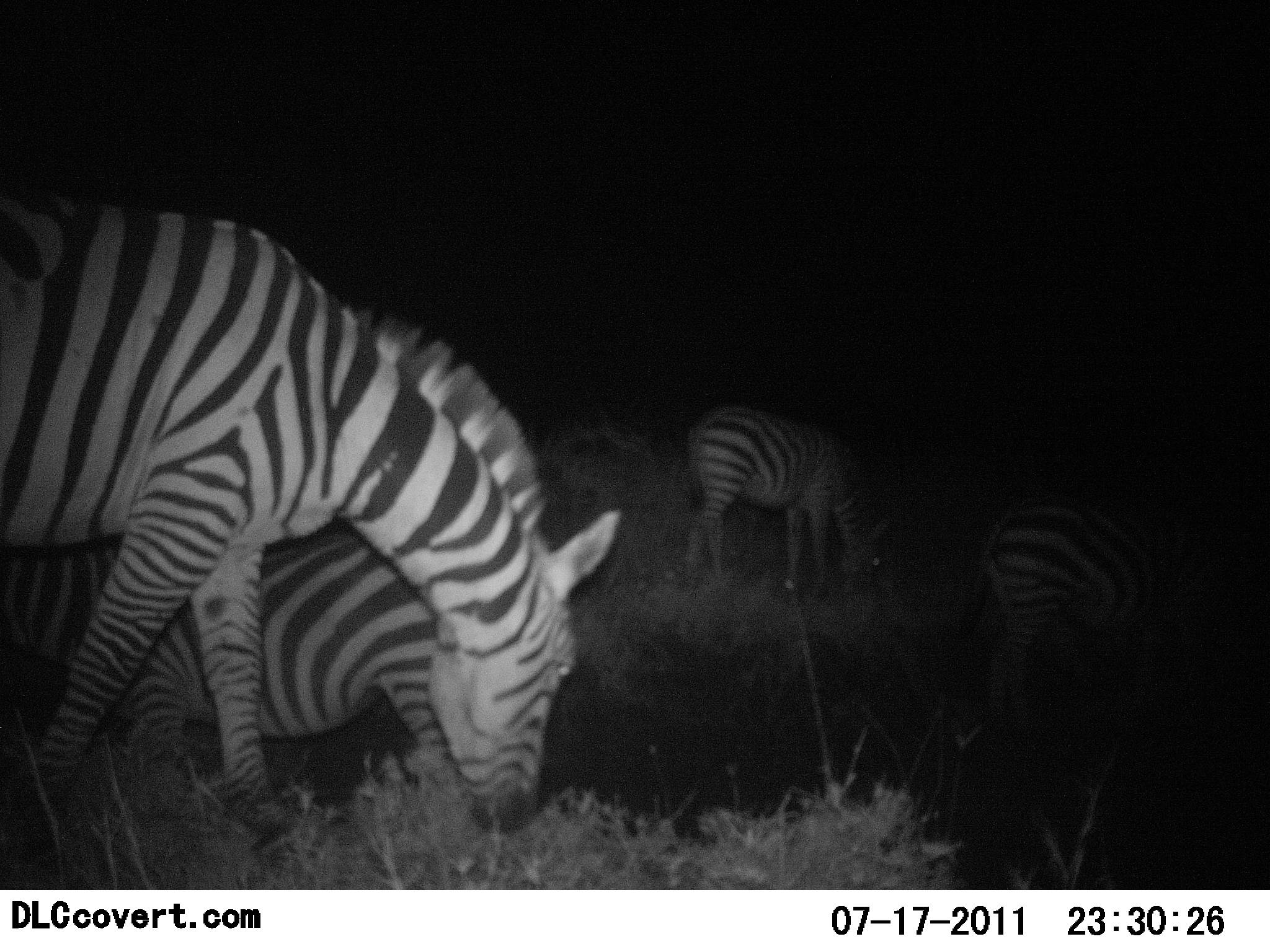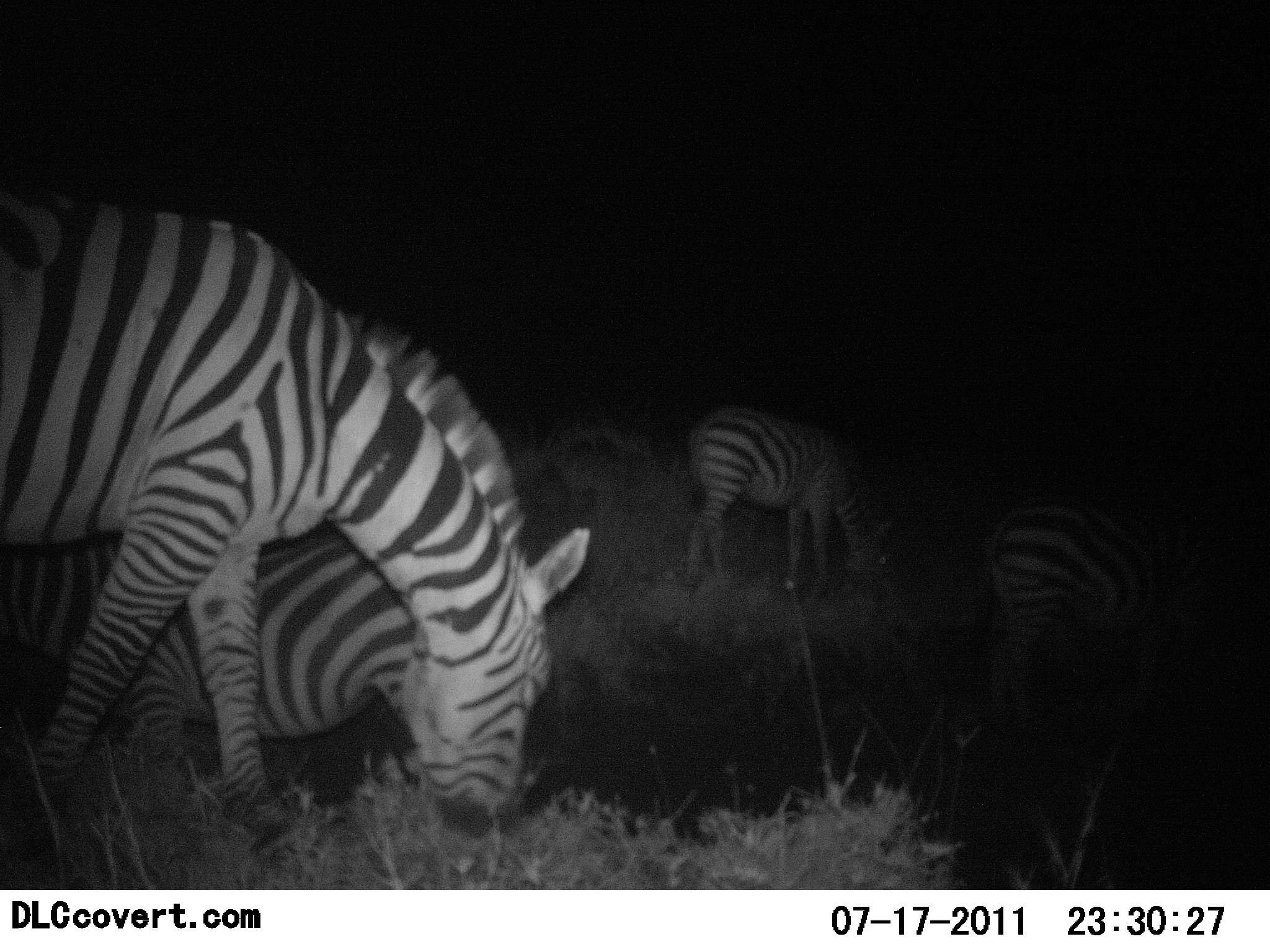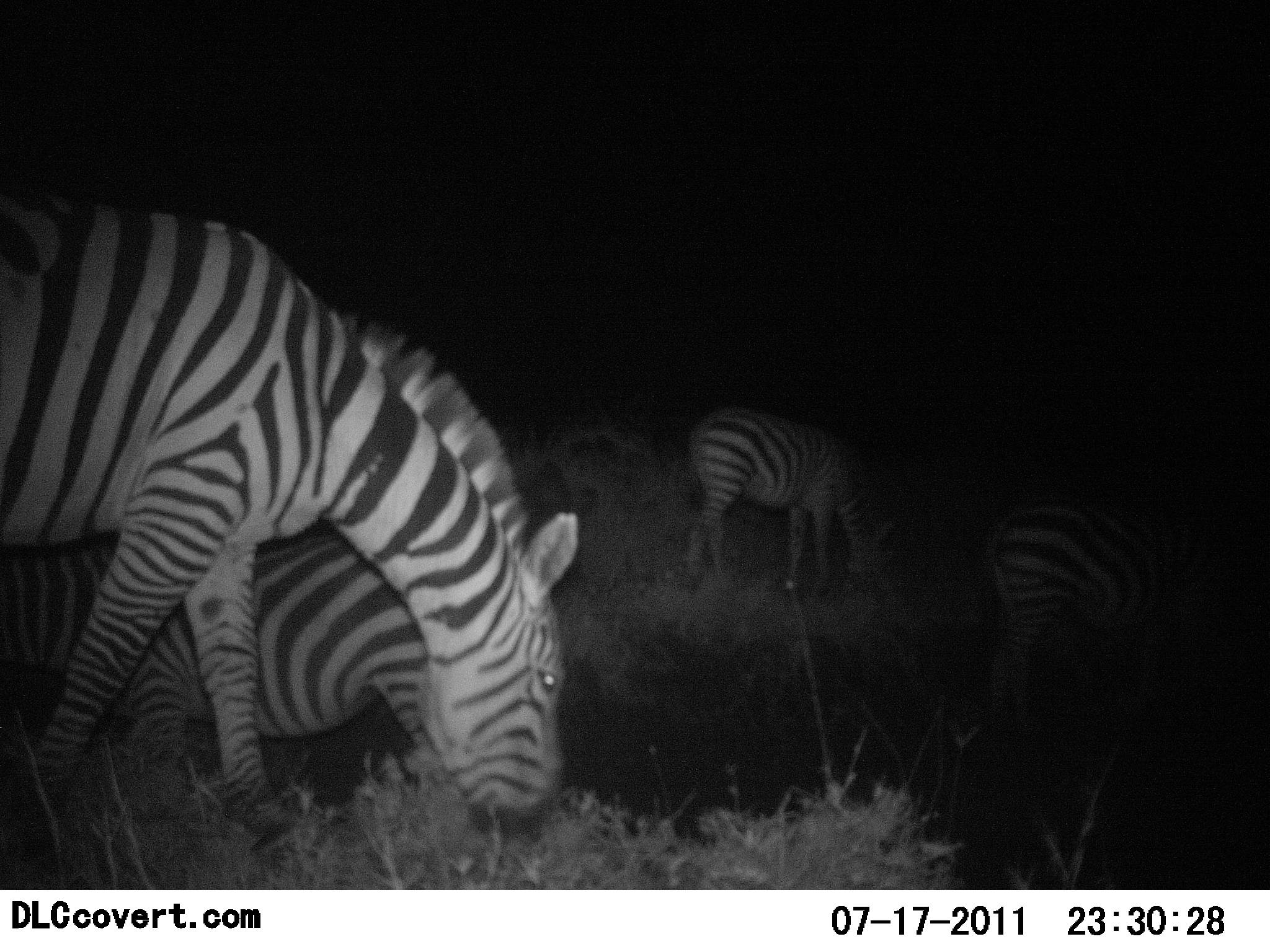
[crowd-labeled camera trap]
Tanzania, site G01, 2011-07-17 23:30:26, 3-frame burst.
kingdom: Animalia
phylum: Chordata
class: Mammalia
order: Perissodactyla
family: Equidae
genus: Equus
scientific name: Equus quagga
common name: plains zebra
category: zebra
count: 4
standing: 31%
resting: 0%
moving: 0%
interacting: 0%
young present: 0%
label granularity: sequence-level